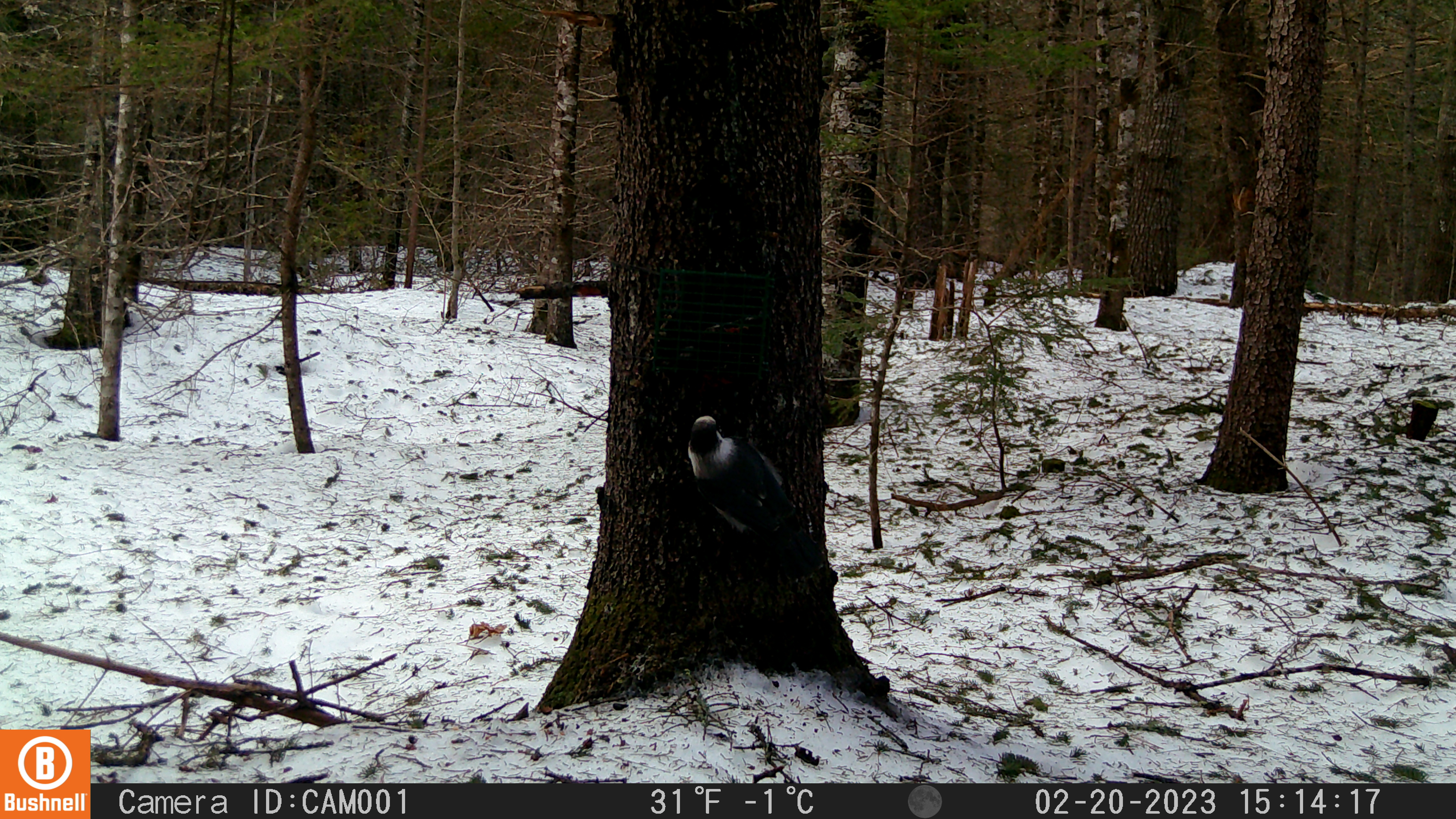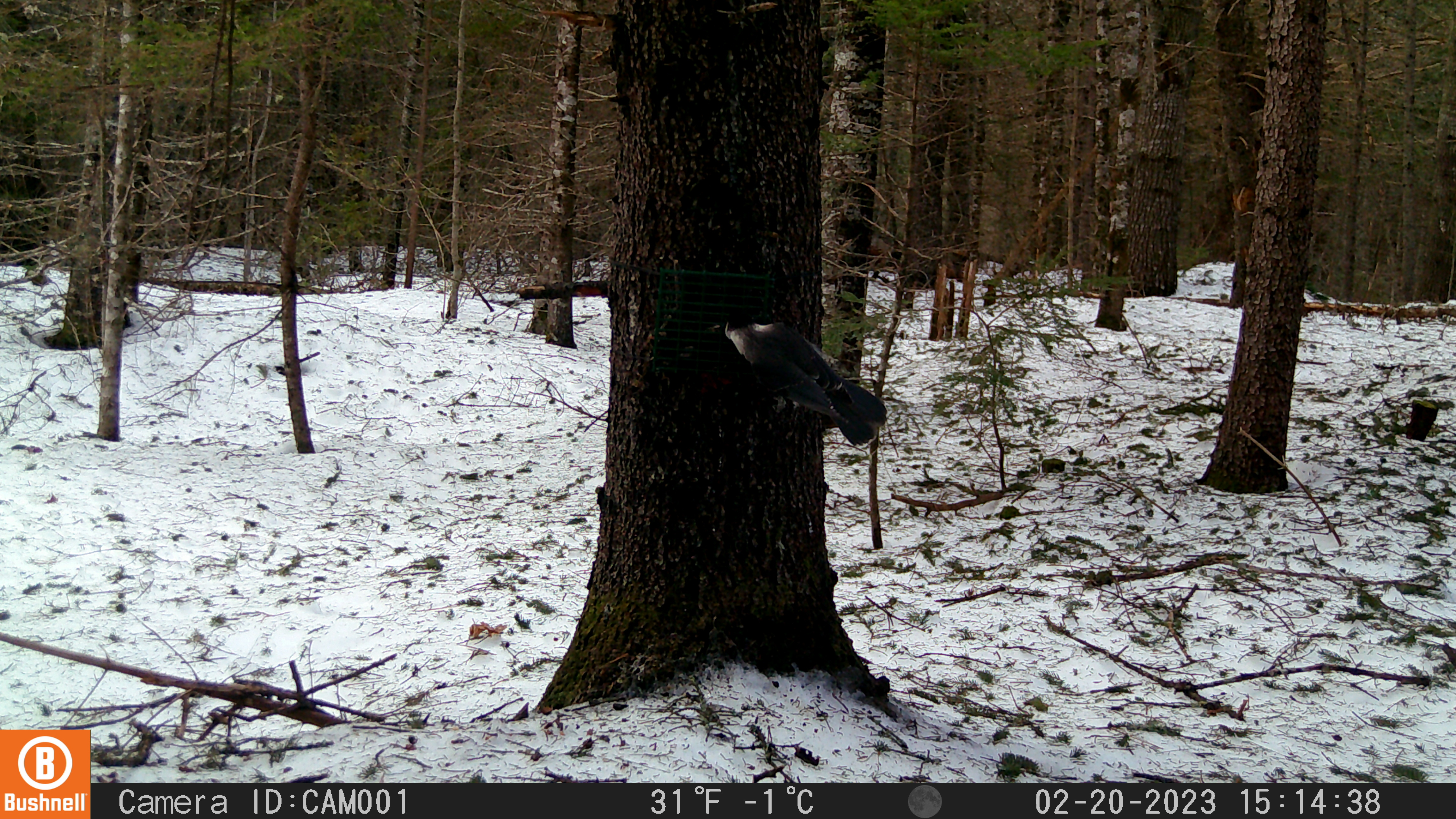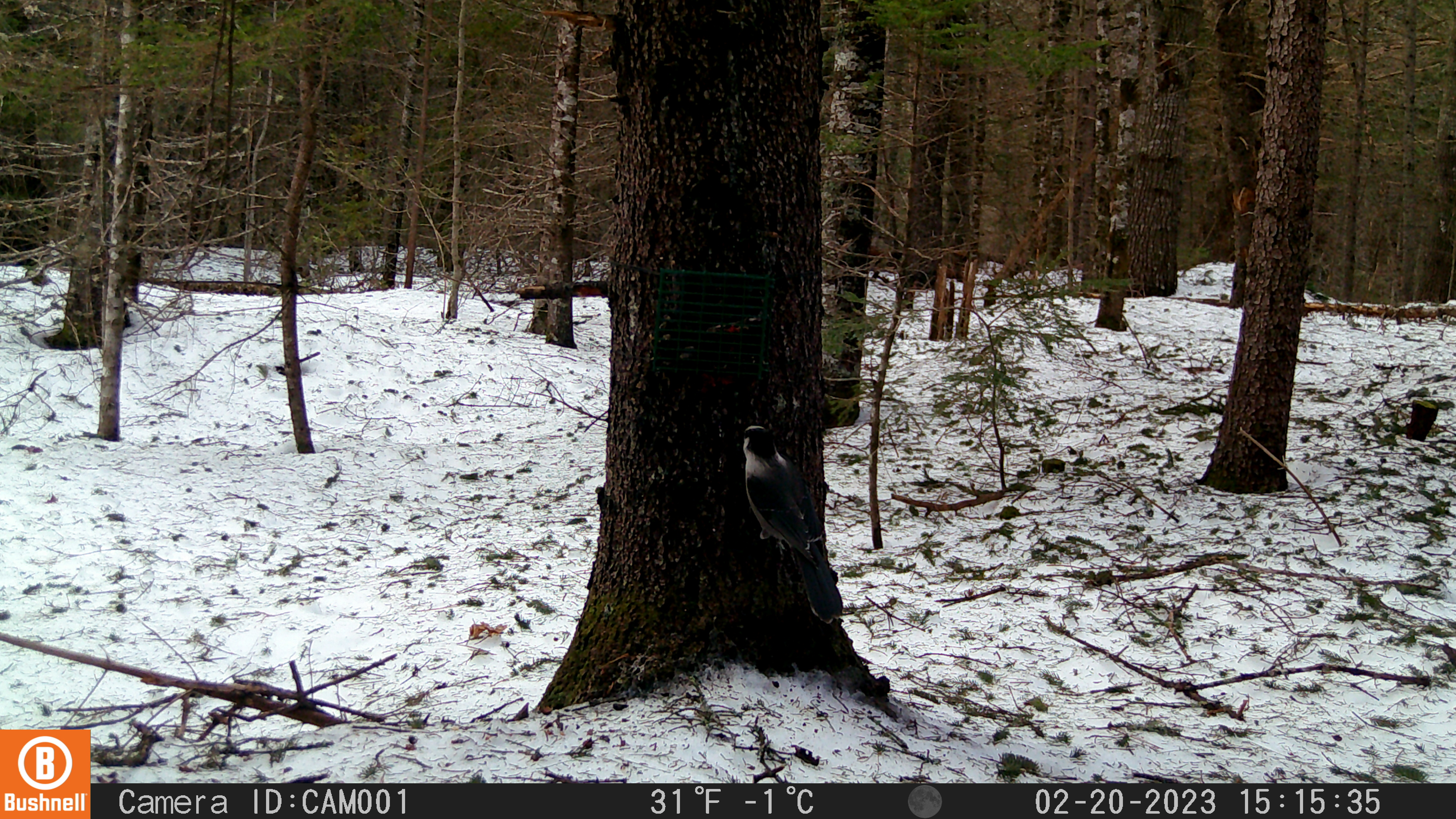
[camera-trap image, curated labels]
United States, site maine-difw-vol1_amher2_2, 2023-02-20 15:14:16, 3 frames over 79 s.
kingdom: Animalia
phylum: Chordata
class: Aves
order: Passeriformes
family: Corvidae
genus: Perisoreus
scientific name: Perisoreus canadensis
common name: canada jay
Canada jay (Perisoreus canadensis).